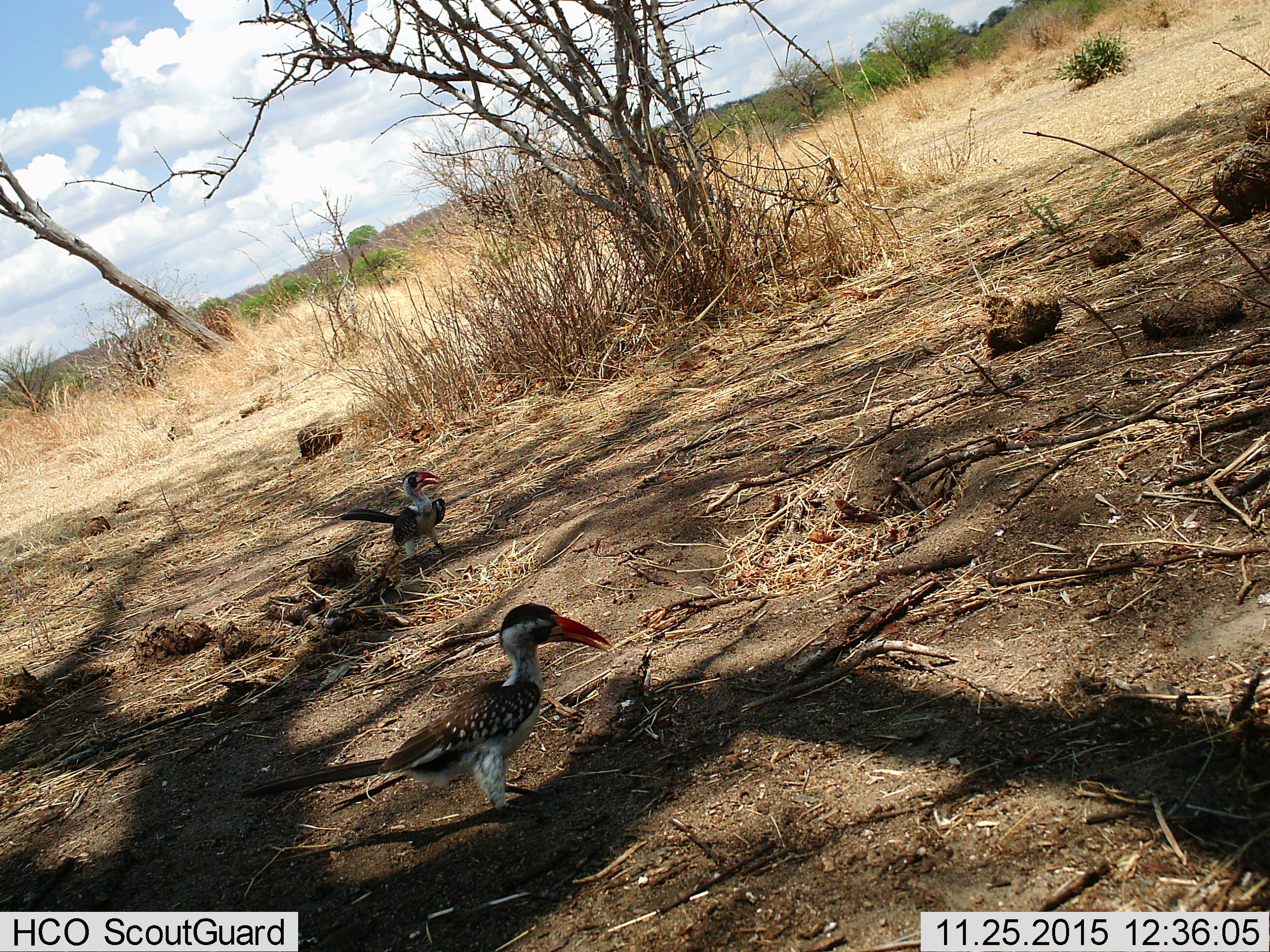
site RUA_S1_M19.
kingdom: Animalia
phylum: Chordata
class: Aves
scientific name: Aves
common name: bird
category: birdother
Birdother (bird) (Aves), count 2. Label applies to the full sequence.